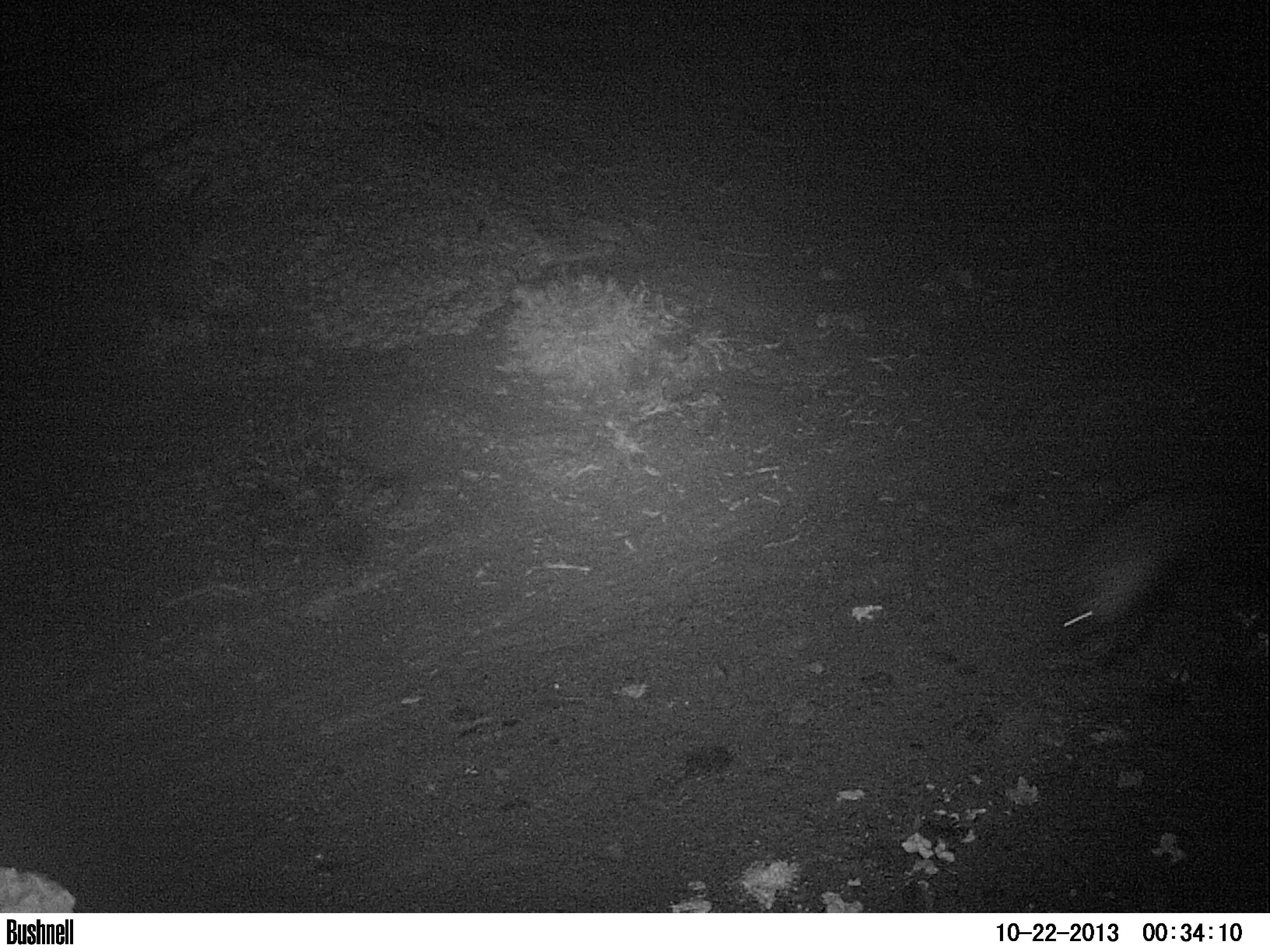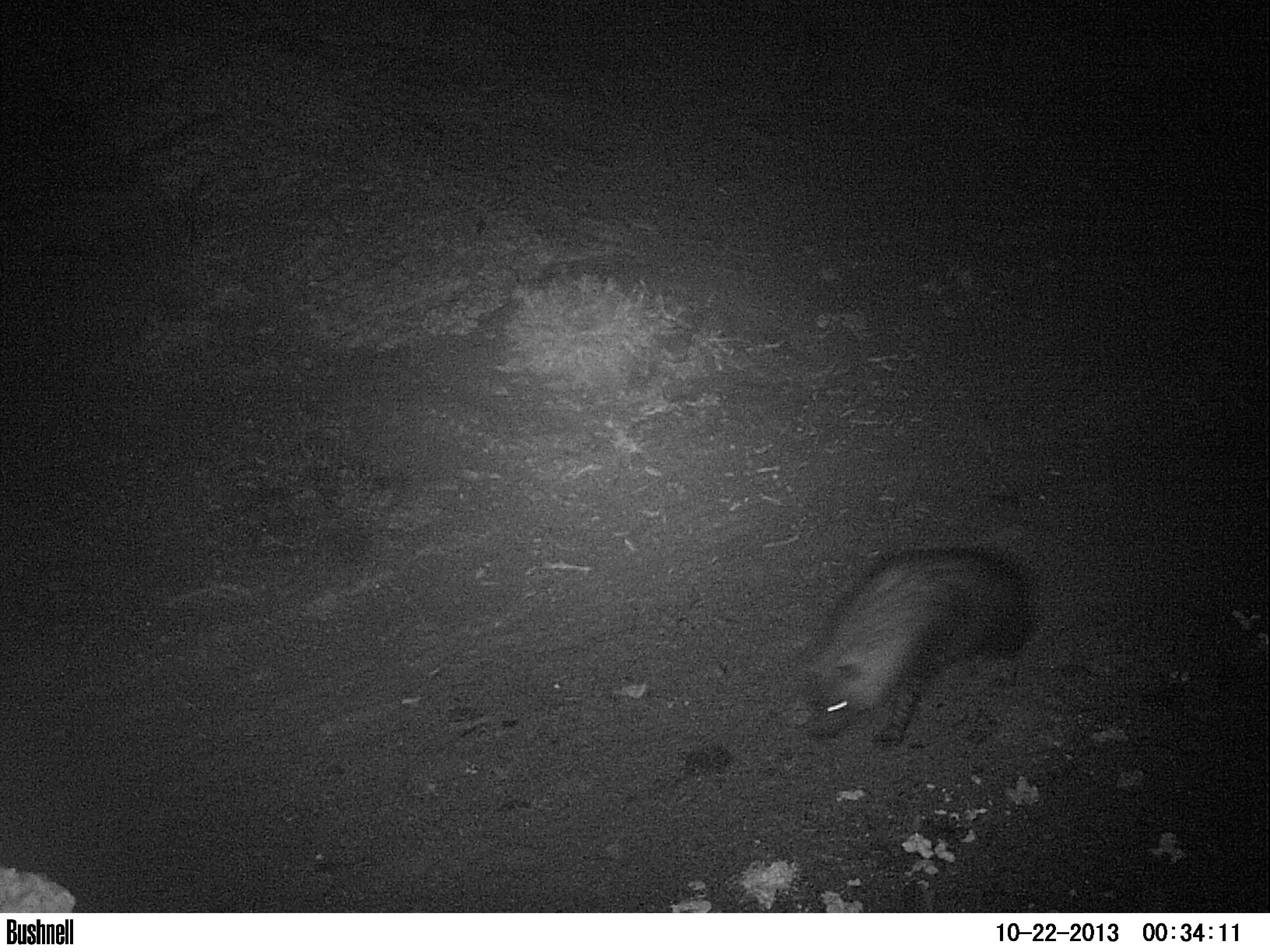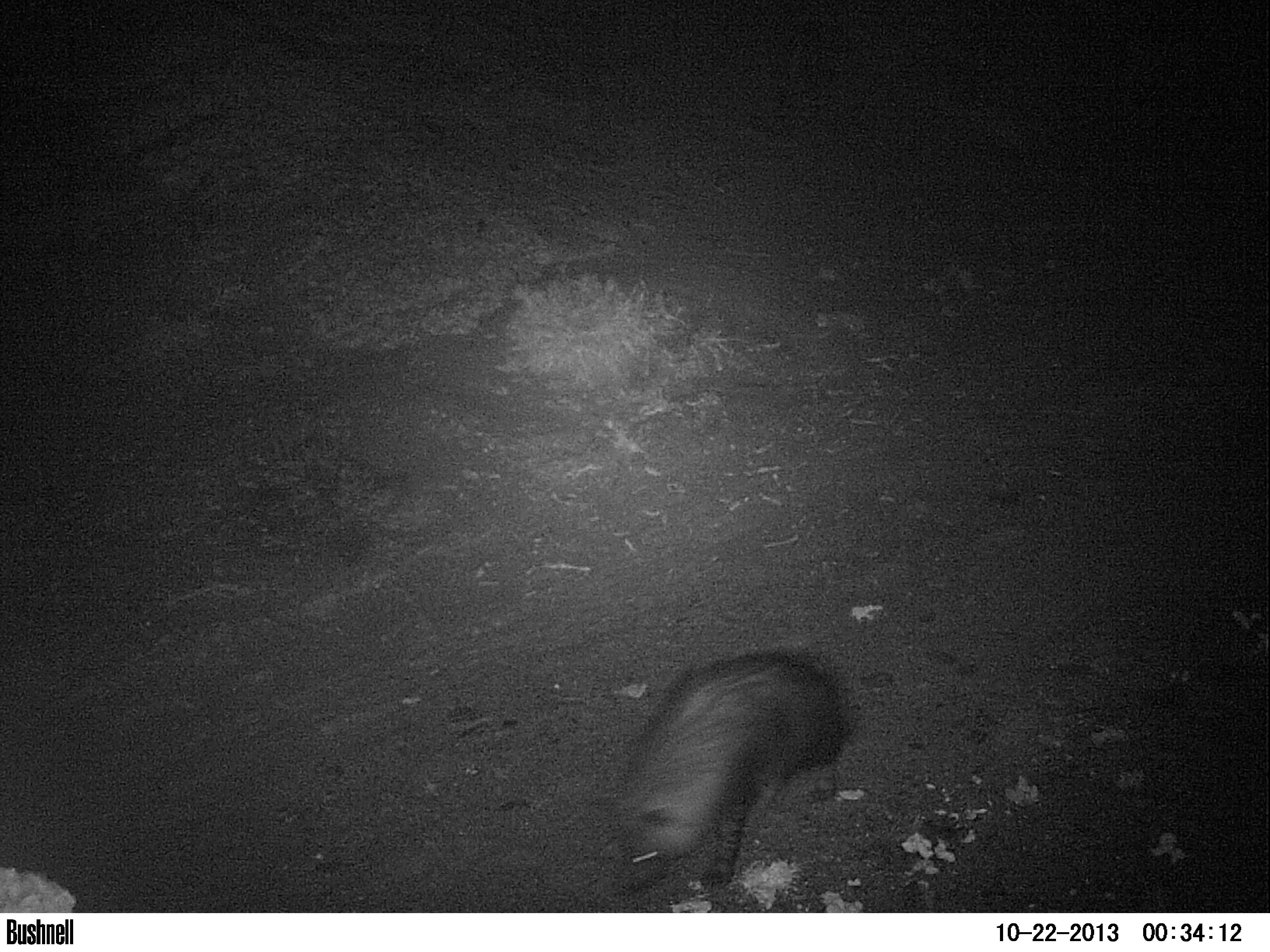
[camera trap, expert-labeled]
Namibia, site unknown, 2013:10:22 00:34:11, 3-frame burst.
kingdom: Animalia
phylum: Chordata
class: Mammalia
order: Carnivora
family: Hyaenidae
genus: Parahyaena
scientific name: Parahyaena brunnea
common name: brown hyena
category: hyaena brunnea